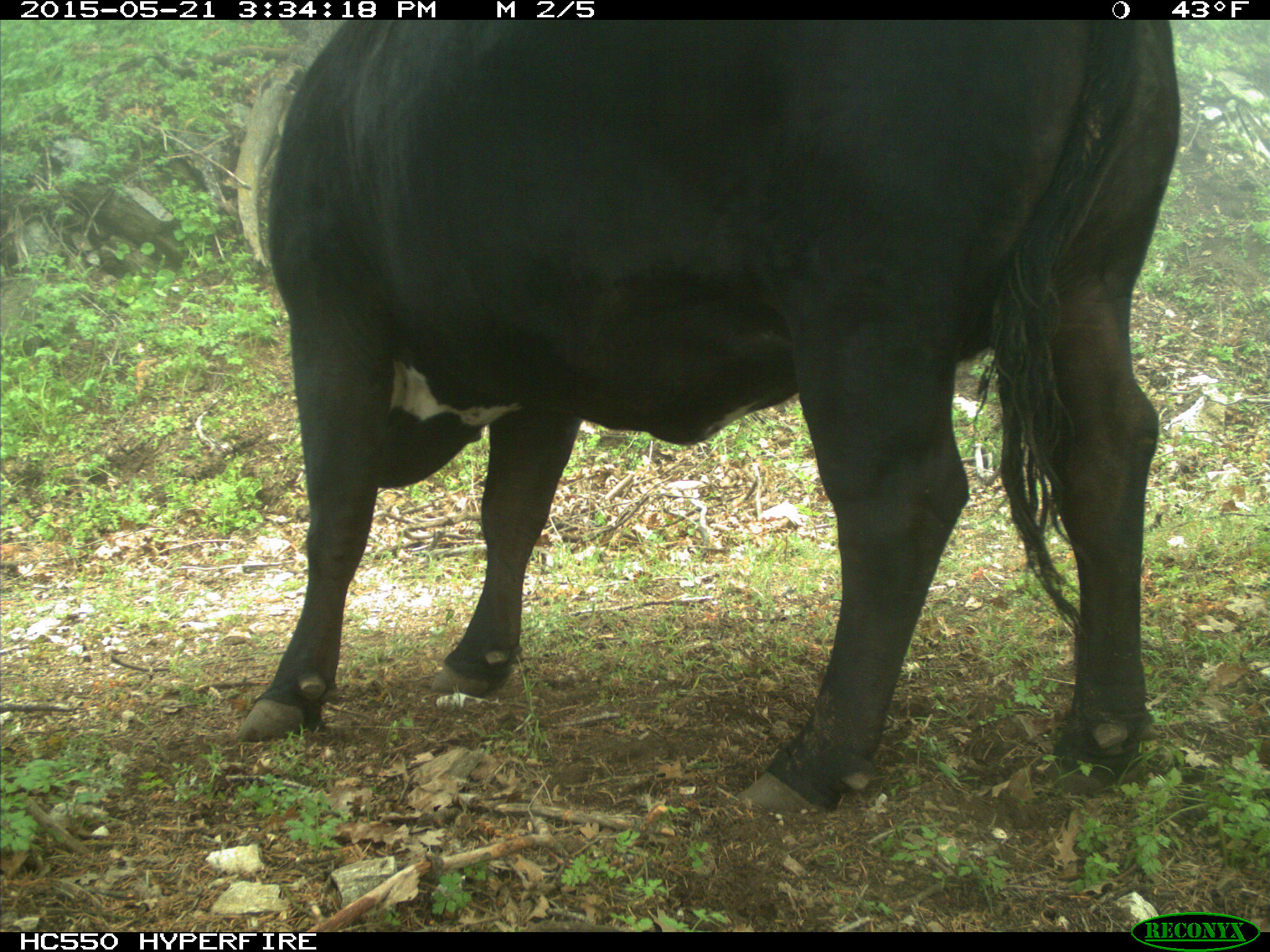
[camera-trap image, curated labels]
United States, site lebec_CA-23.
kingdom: Animalia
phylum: Chordata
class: Mammalia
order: Artiodactyla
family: Bovidae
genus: Bos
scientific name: Bos taurus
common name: domestic cow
Bos taurus (domestic cow).